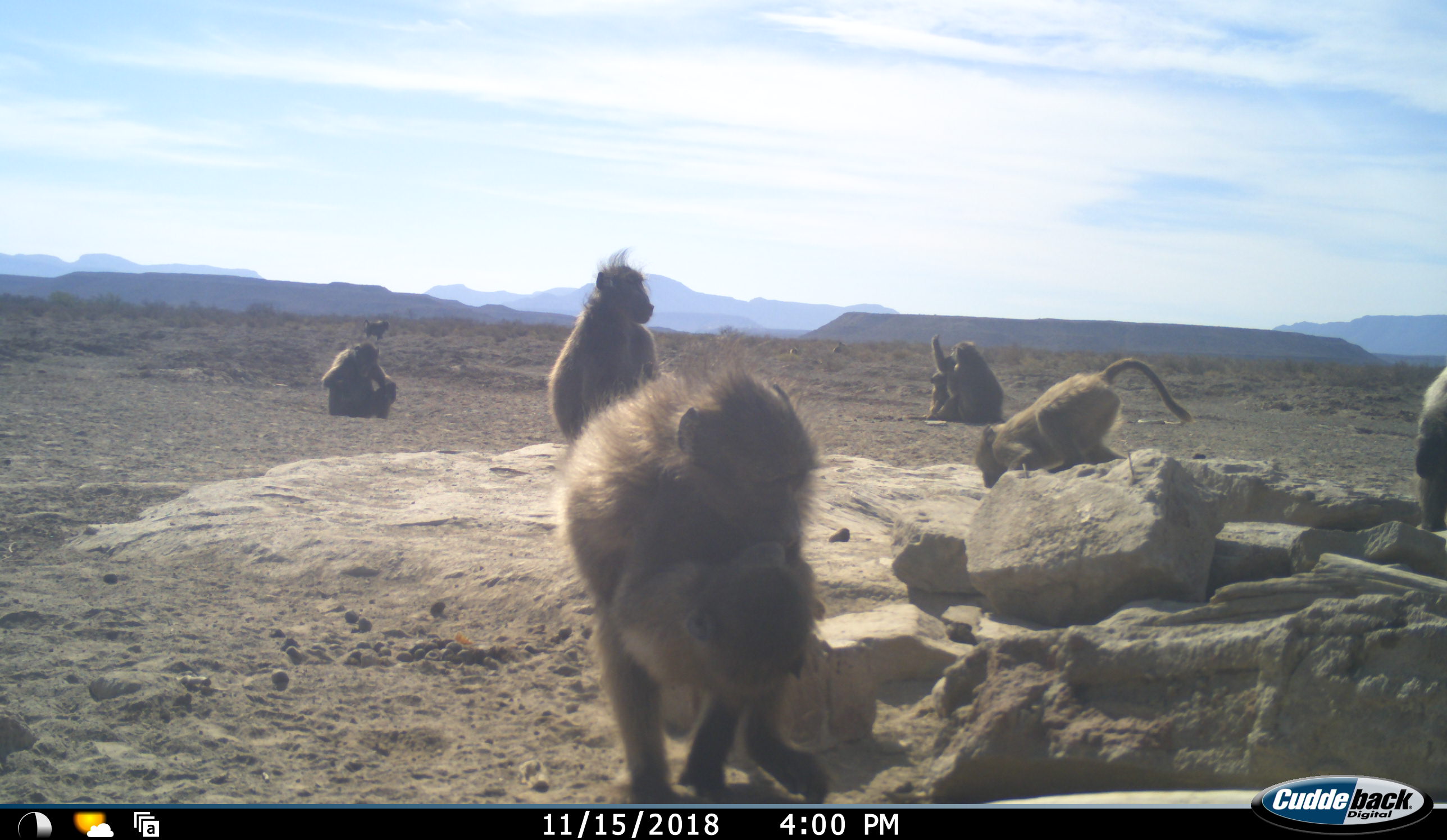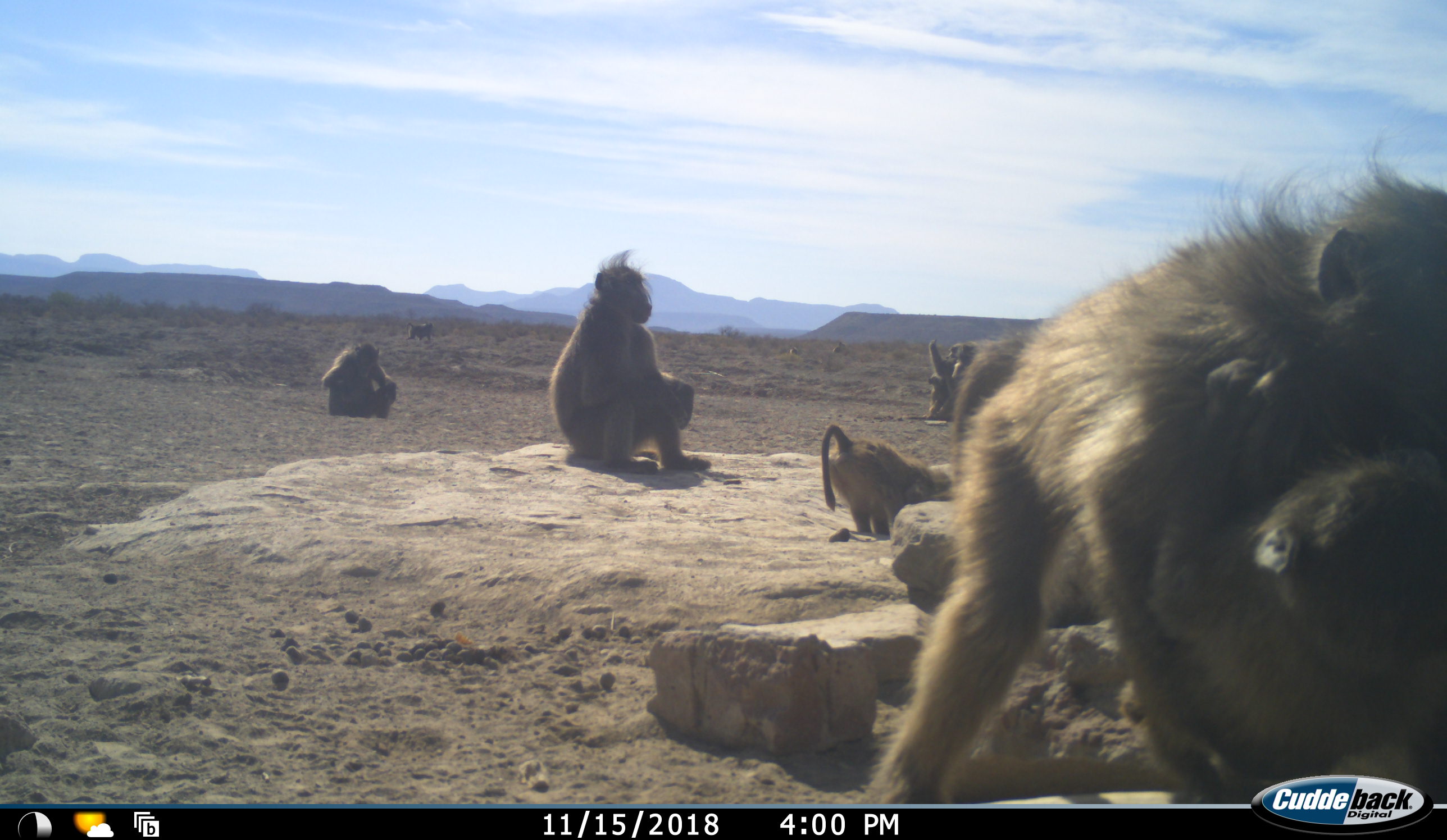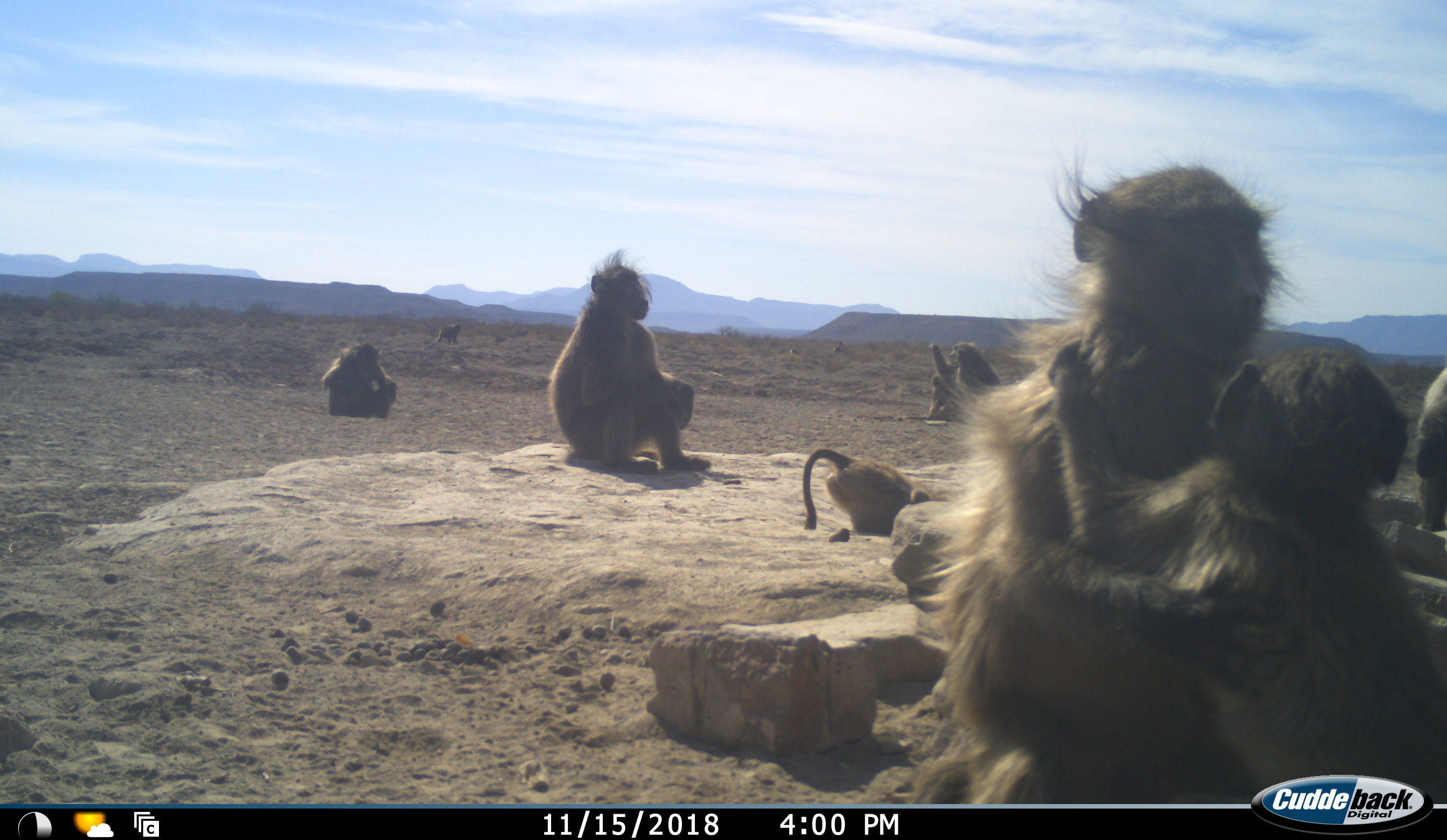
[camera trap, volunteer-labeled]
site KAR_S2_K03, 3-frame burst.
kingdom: Animalia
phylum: Chordata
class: Mammalia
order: Primates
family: Cercopithecidae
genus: Papio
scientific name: Papio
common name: baboon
Baboon (Papio), count 9. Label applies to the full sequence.